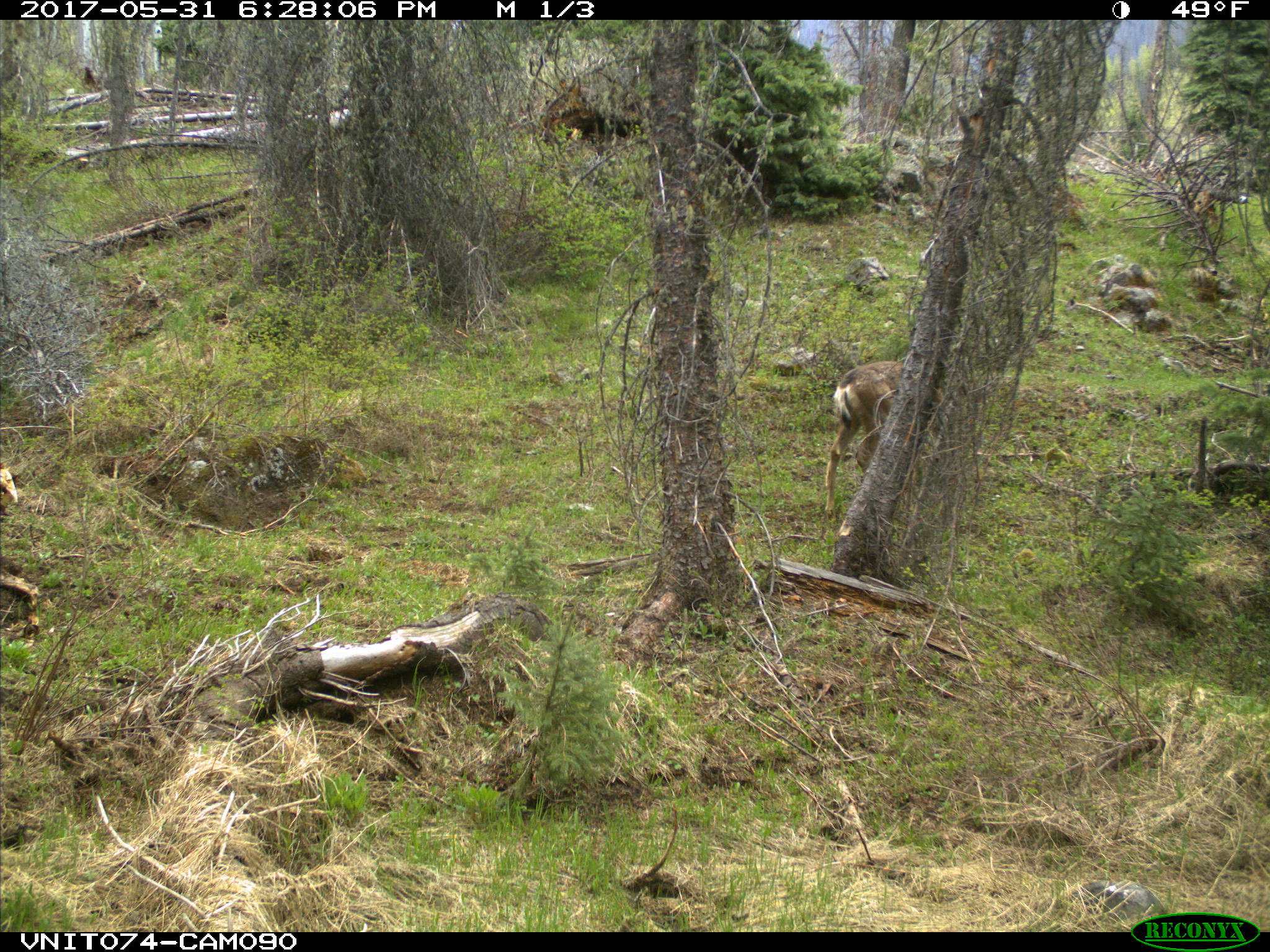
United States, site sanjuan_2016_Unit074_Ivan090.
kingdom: Animalia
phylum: Chordata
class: Mammalia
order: Artiodactyla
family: Cervidae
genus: Odocoileus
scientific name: Odocoileus hemionus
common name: mule deer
Odocoileus hemionus (mule deer).